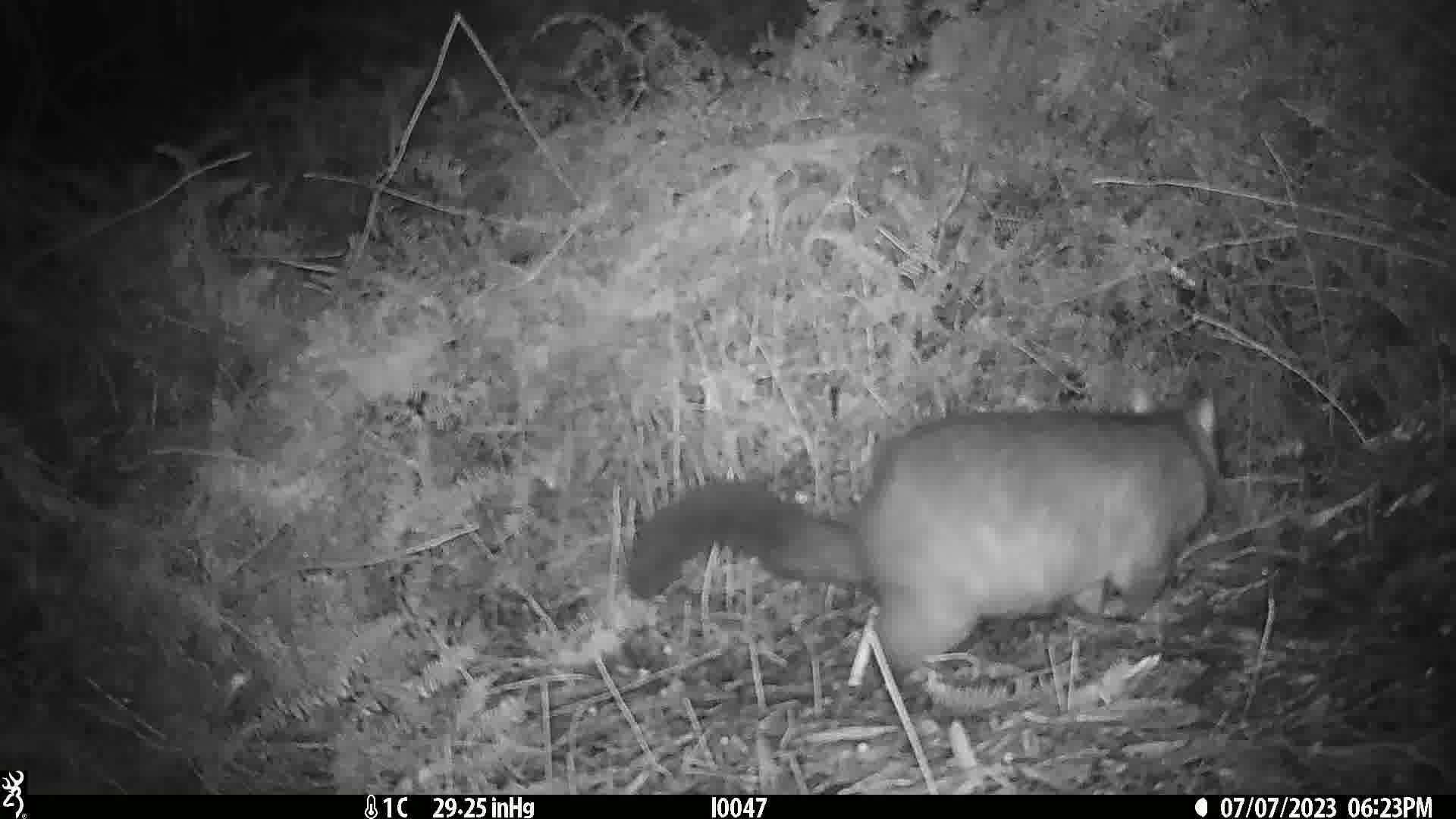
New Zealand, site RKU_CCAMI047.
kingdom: Animalia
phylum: Chordata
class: Mammalia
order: Diprotodontia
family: Phalangeridae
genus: Trichosurus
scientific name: Trichosurus vulpecula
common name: common brushtail possum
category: possum